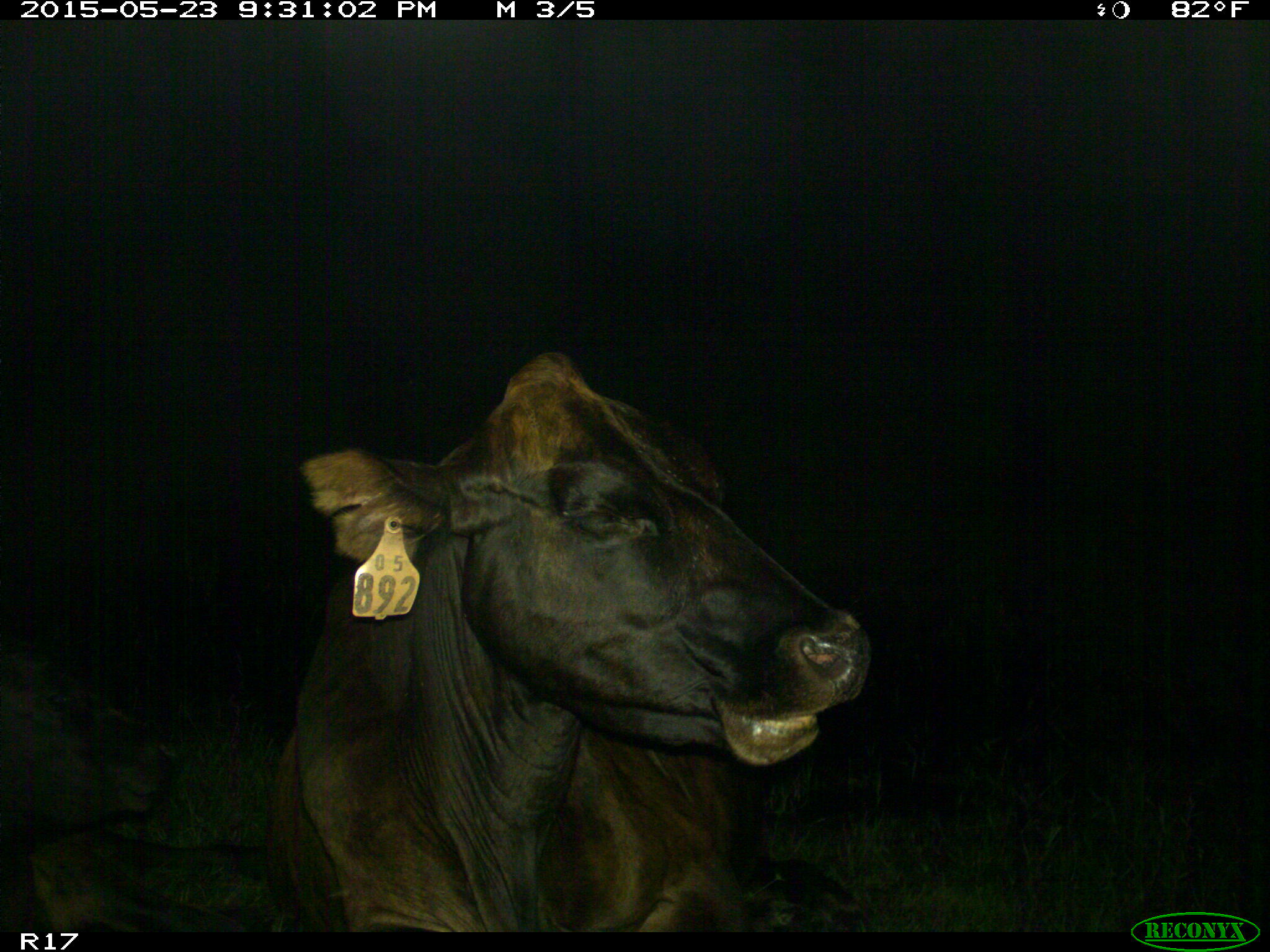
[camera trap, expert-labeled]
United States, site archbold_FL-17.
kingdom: Animalia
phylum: Chordata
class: Mammalia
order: Artiodactyla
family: Bovidae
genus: Bos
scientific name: Bos taurus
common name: domestic cow